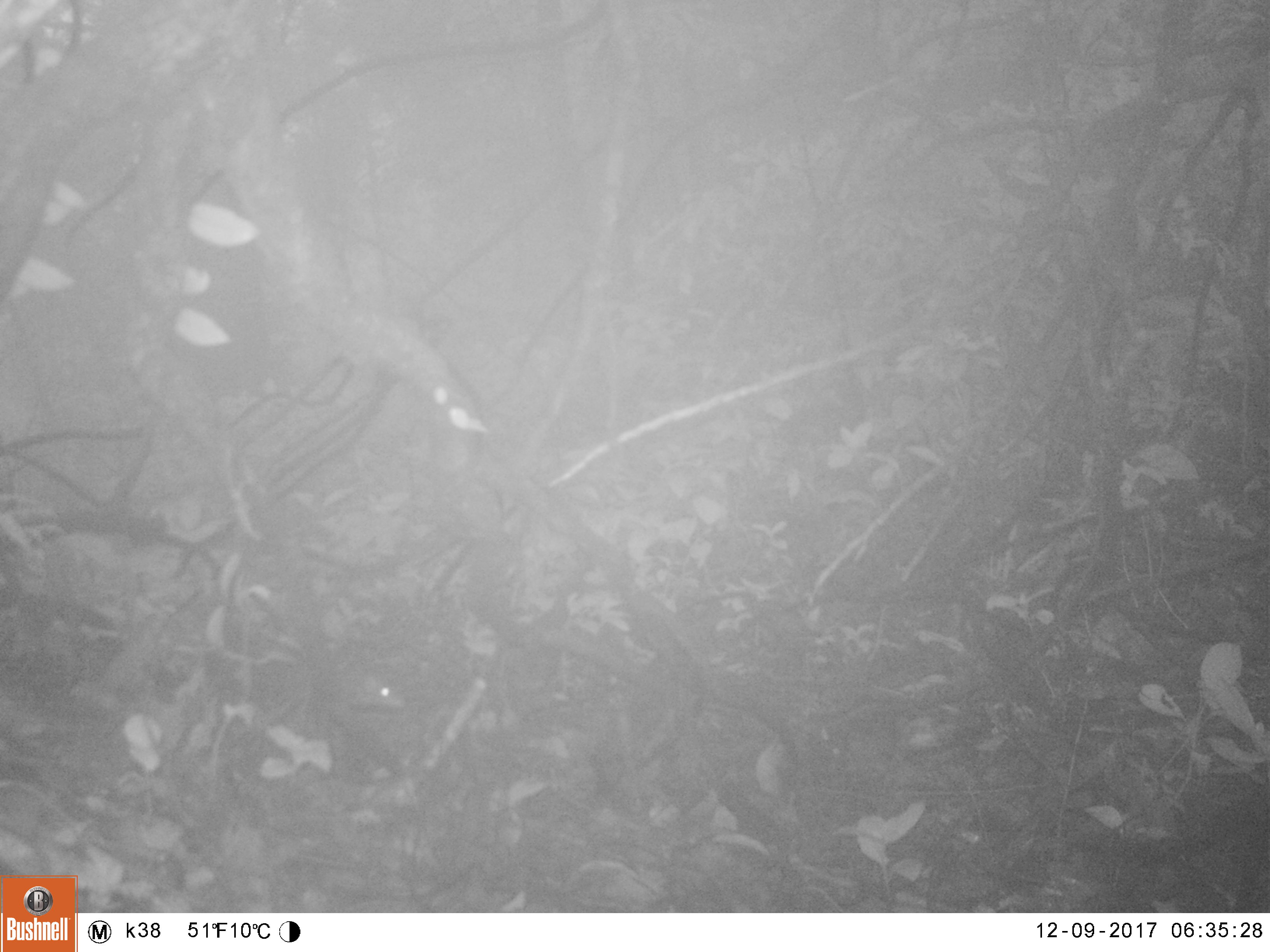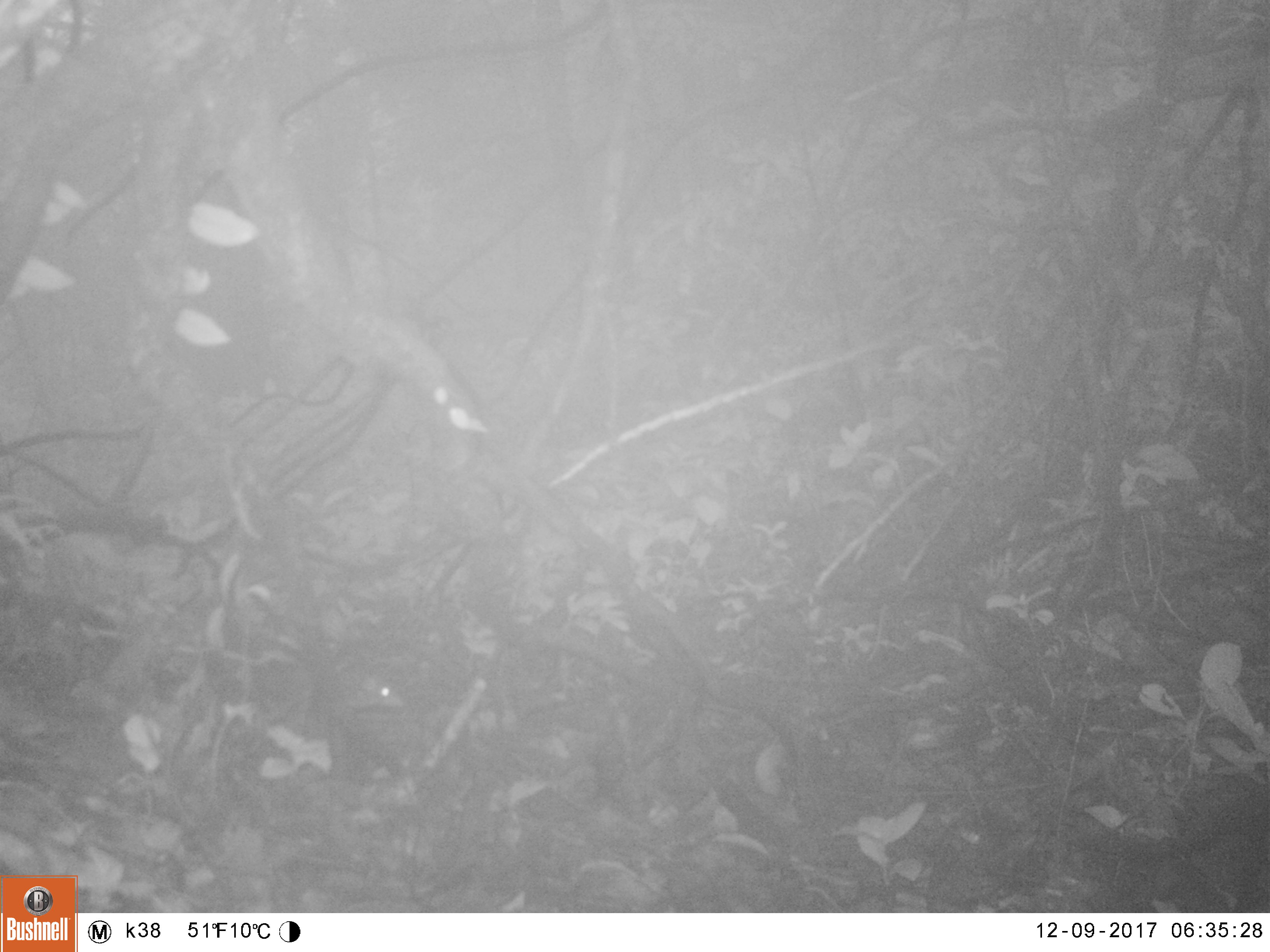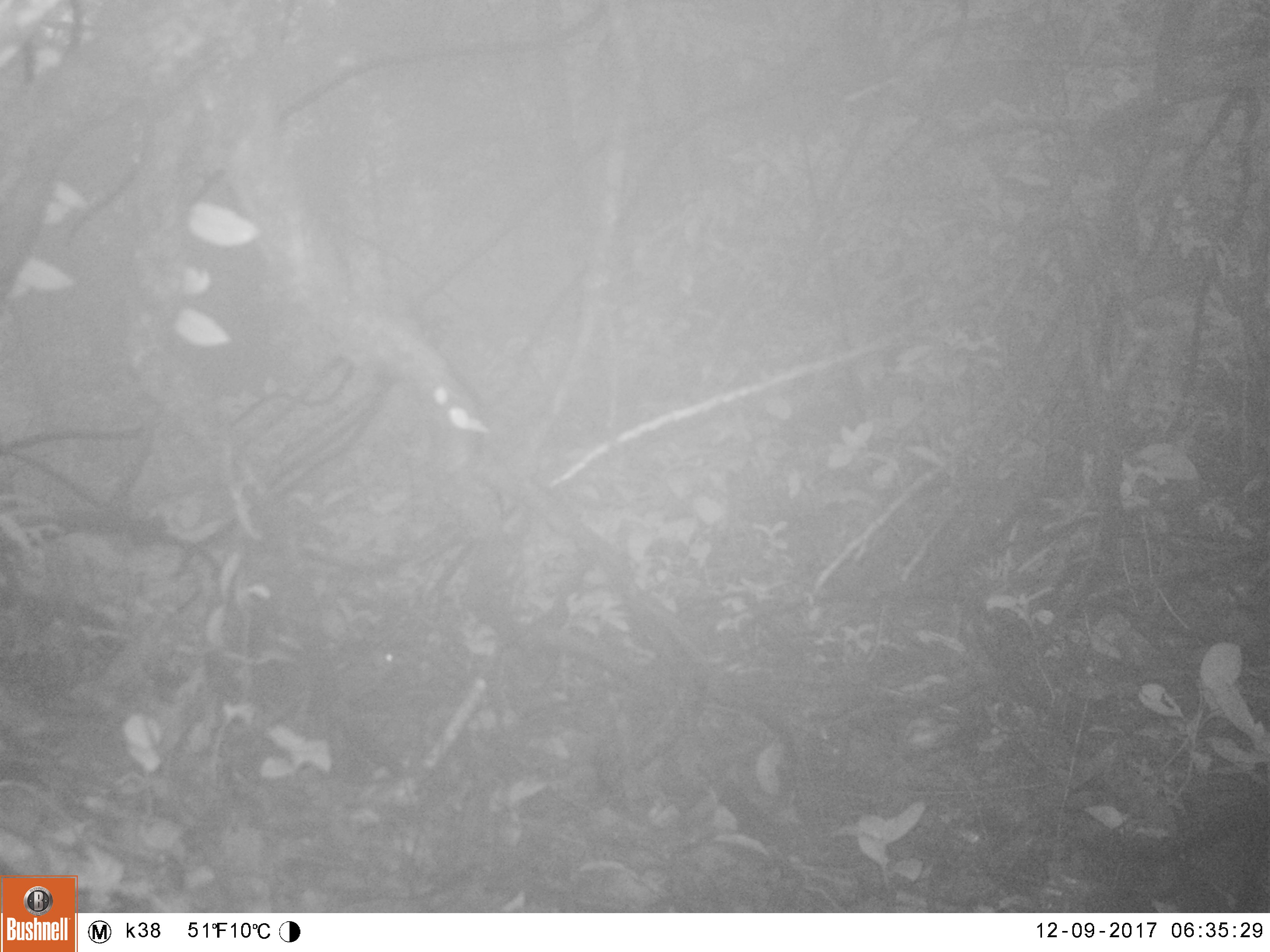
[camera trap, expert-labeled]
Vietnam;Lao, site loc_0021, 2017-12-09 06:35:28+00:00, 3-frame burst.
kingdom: Animalia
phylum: Chordata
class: Mammalia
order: Rodentia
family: Sciuridae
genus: Dremomys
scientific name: Dremomys rufigenis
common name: red-cheeked squirrel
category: red cheeked squirrel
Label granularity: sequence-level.